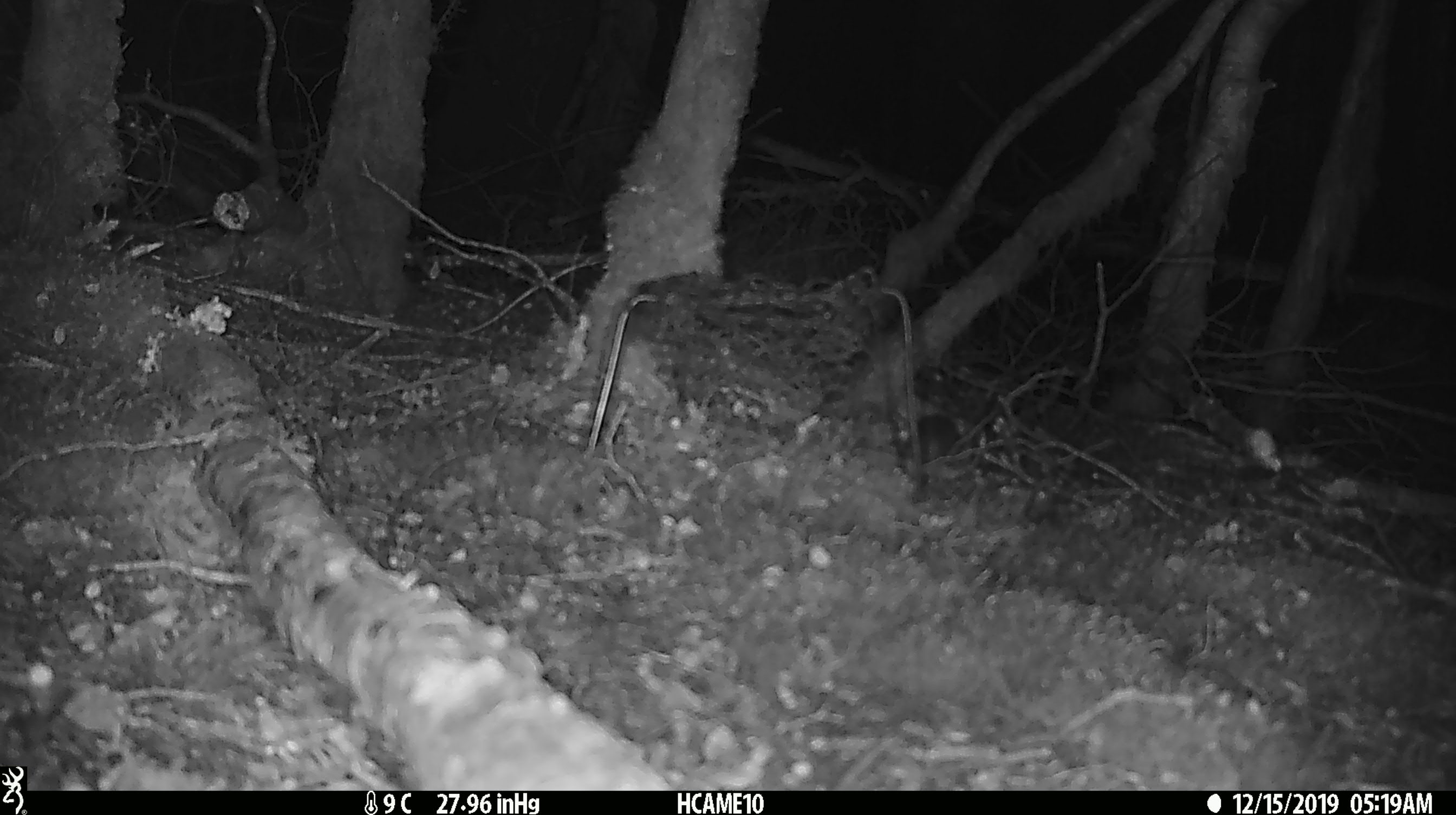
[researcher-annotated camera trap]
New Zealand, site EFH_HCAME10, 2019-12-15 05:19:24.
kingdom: Animalia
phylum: Chordata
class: Mammalia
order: Rodentia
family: Muridae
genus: Mus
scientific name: Mus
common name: mouse